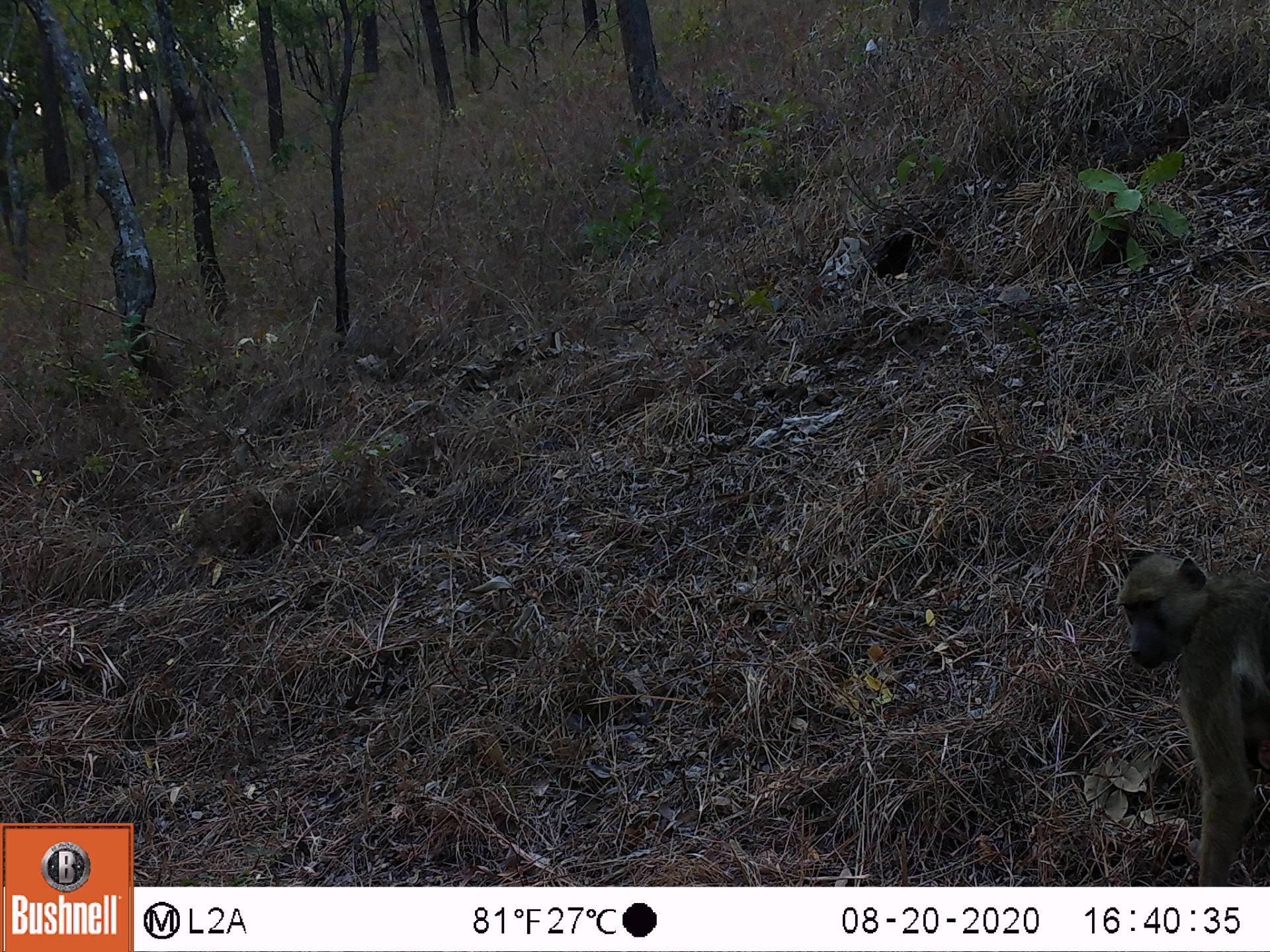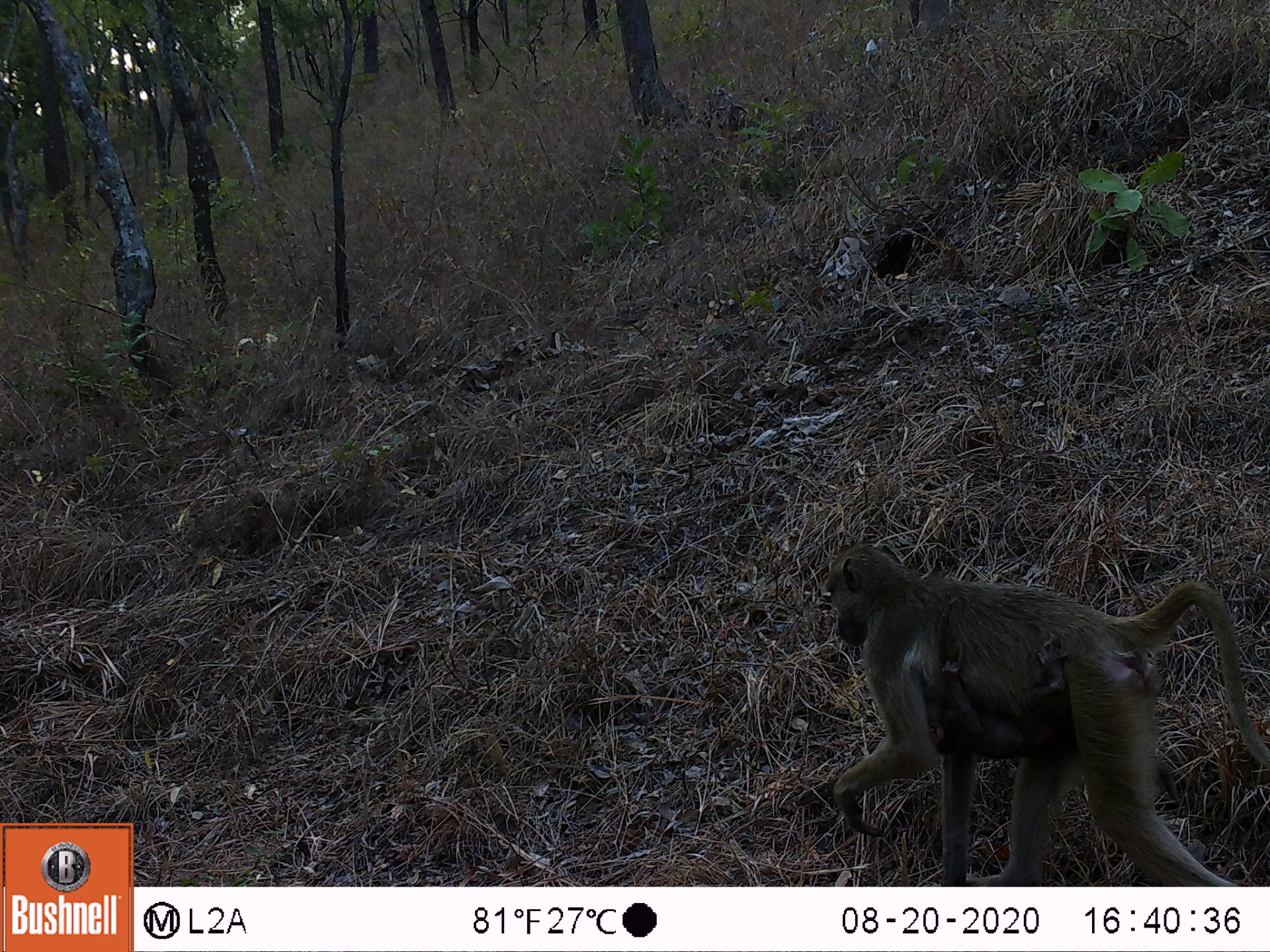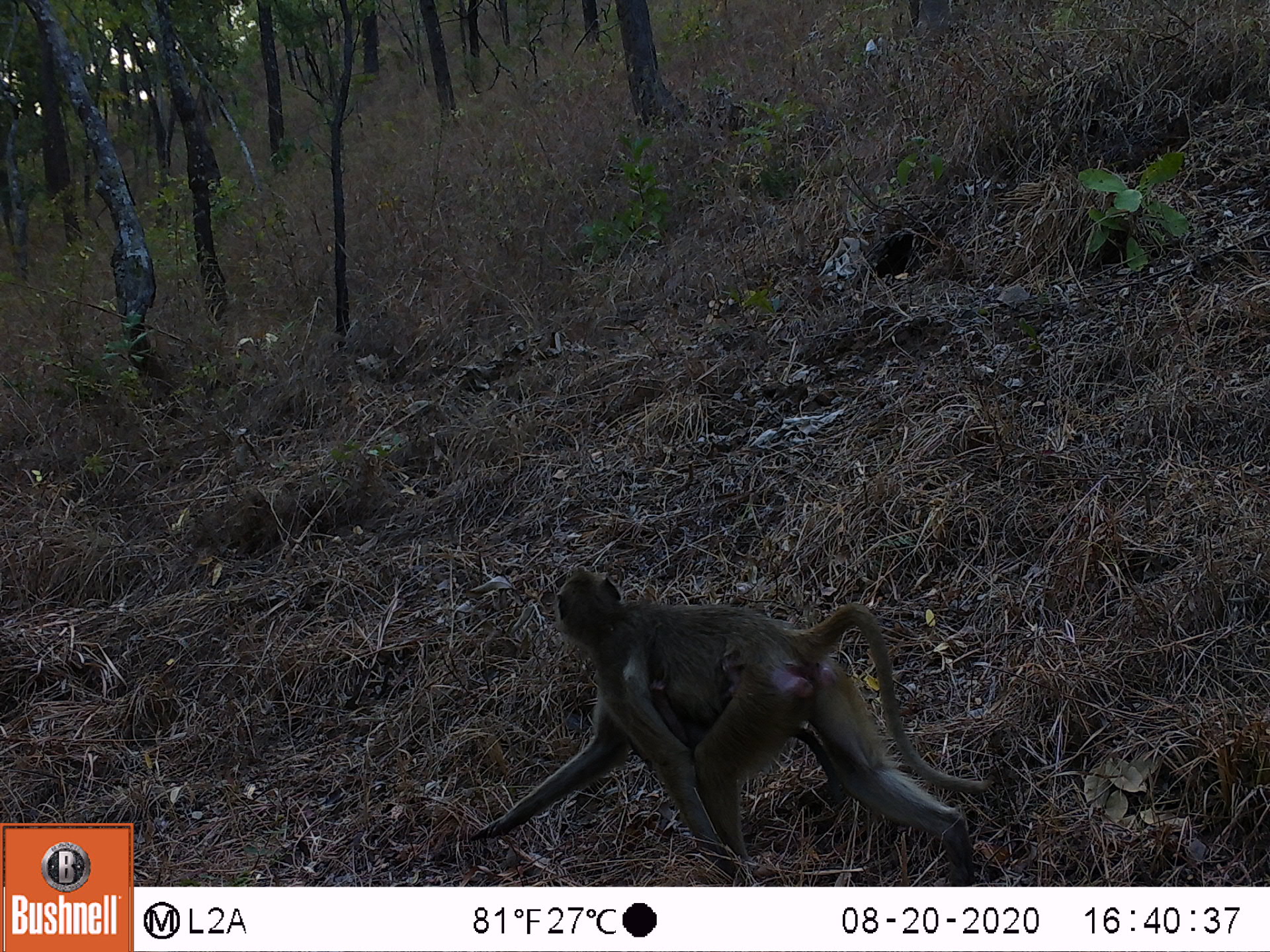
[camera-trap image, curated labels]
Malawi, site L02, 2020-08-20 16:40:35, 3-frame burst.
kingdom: Animalia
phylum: Chordata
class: Mammalia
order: Primates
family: Cercopithecidae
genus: Papio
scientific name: Papio cynocephalus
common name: yellow baboon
Yellow baboon (Papio cynocephalus), count 2.